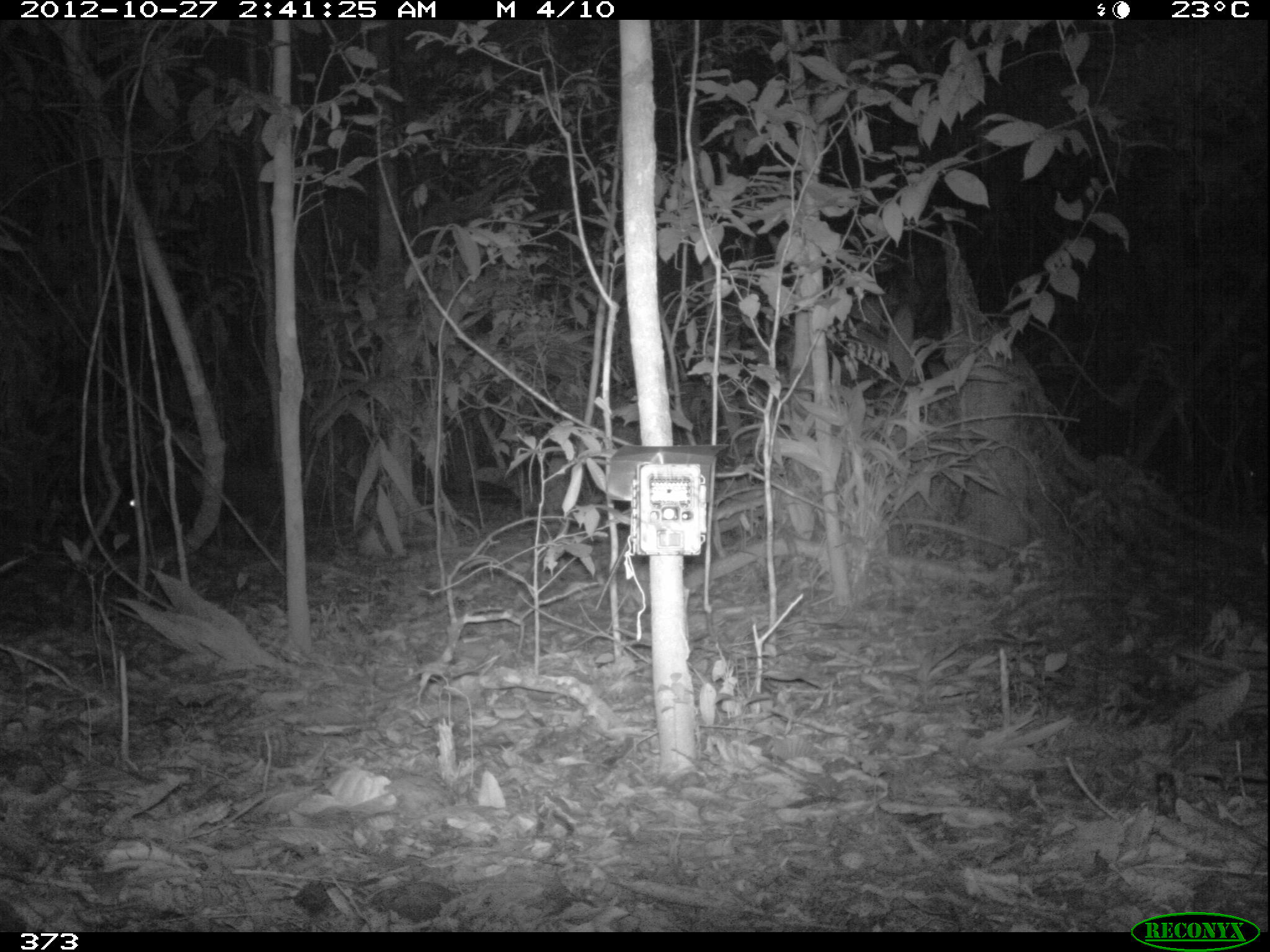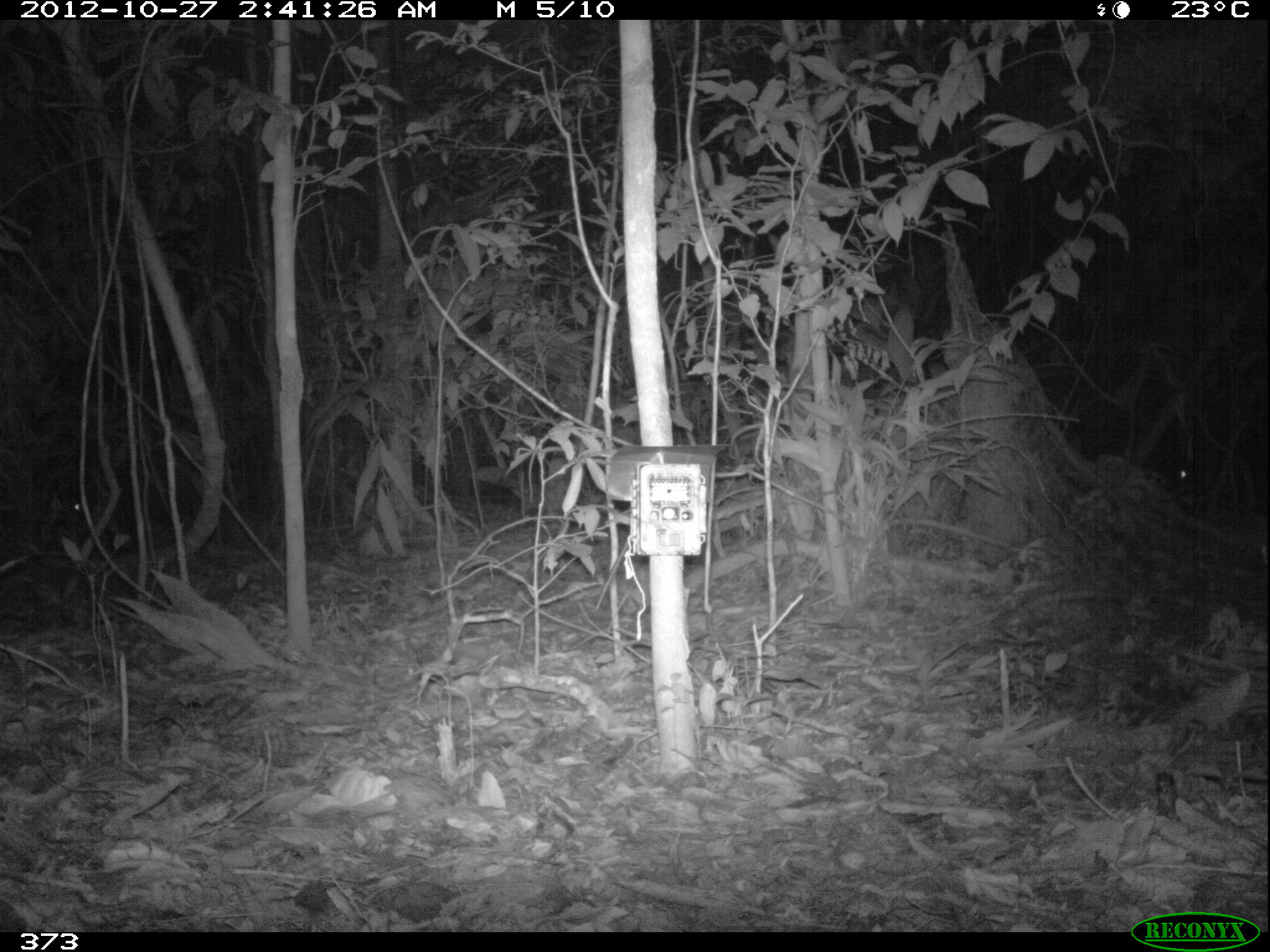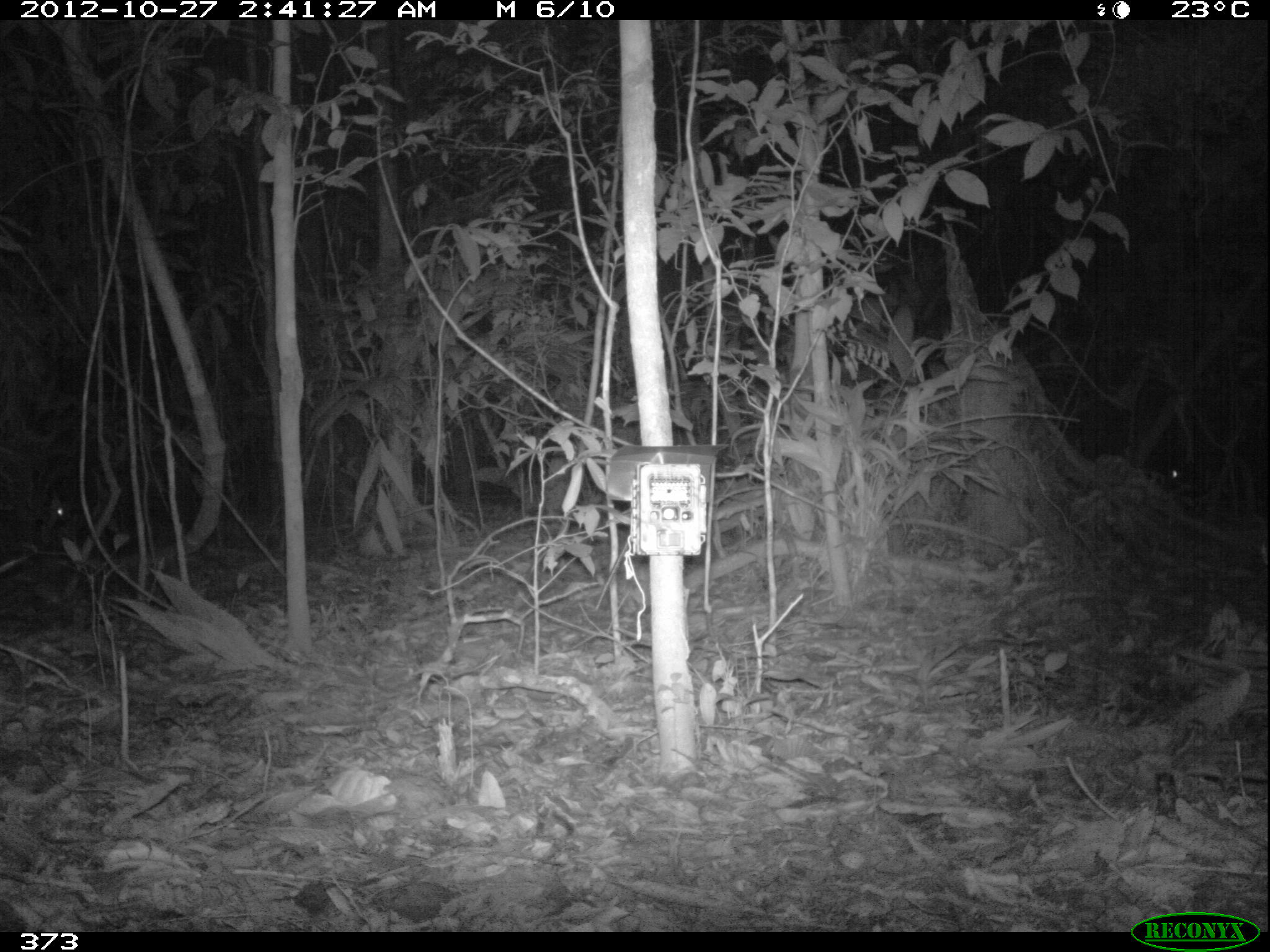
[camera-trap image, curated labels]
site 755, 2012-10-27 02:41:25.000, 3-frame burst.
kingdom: Animalia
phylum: Chordata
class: Mammalia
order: Artiodactyla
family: Tayassuidae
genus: Tayassu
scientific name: Tayassu pecari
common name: white-lipped peccary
Tayassu pecari (white-lipped peccary).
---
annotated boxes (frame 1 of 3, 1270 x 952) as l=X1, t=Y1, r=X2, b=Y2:
tayassu pecari: l=116, t=459, r=278, b=550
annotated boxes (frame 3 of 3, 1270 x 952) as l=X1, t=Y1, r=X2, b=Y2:
tayassu pecari: l=39, t=452, r=194, b=547; l=1147, t=431, r=1270, b=512